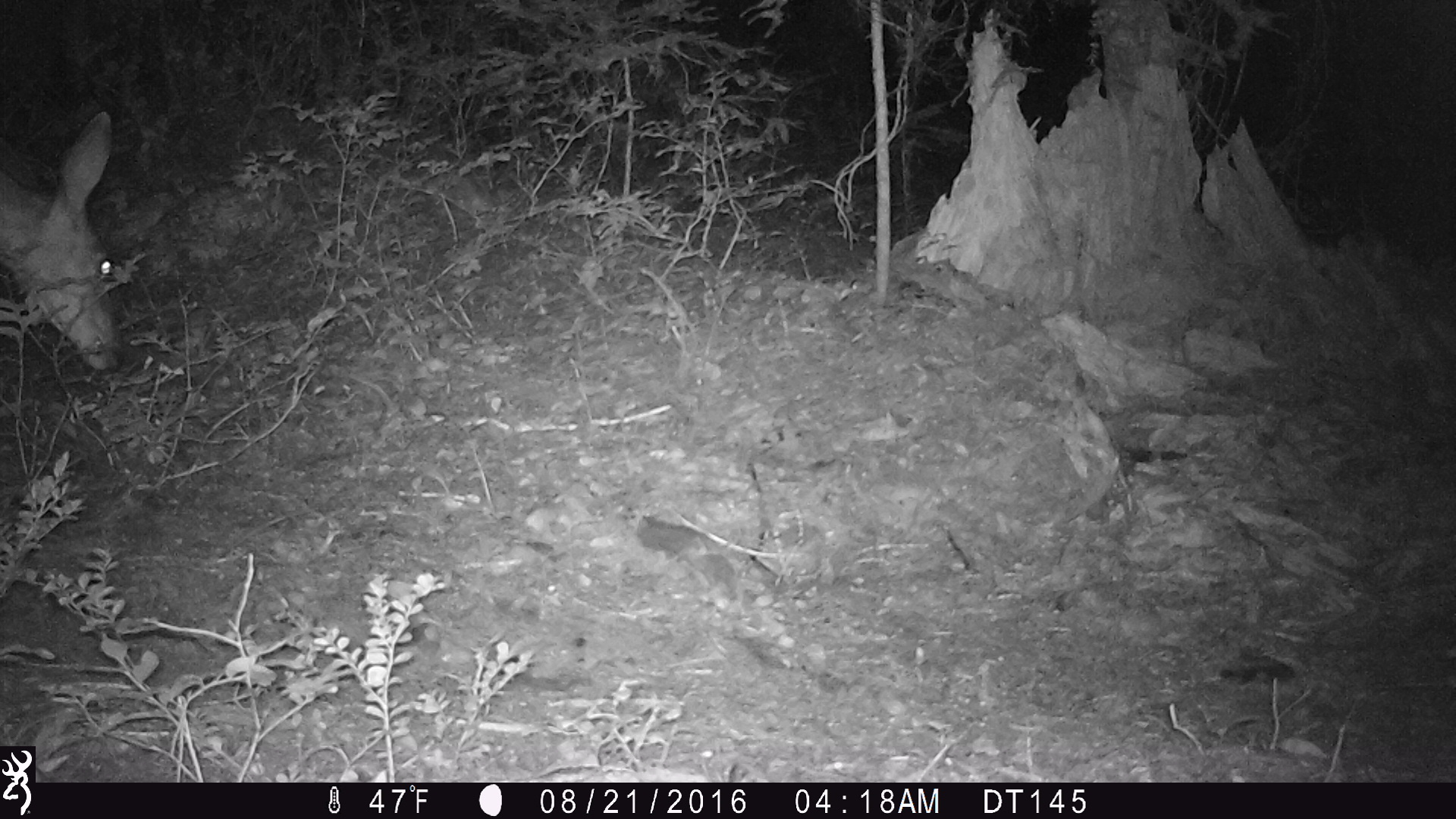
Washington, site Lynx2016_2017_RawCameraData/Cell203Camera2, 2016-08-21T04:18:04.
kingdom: Animalia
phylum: Chordata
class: Mammalia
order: Artiodactyla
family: Cervidae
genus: Odocoileus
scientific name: Odocoileus hemionus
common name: mule deer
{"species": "Odocoileus hemionus (mule deer)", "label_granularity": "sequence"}